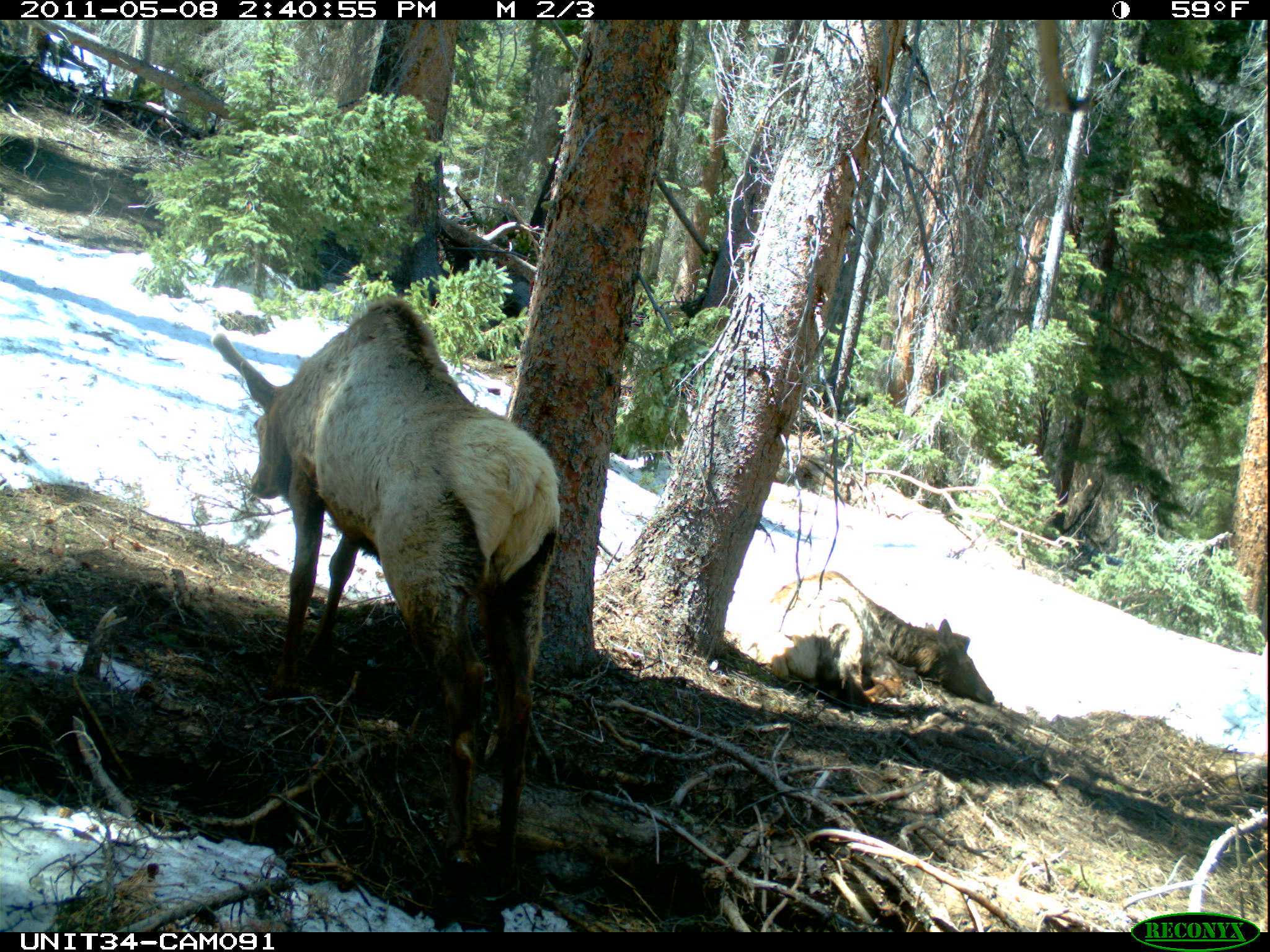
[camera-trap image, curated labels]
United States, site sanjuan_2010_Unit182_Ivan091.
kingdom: Animalia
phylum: Chordata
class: Mammalia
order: Artiodactyla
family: Cervidae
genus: Cervus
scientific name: Cervus elaphus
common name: red deer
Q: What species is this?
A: Cervus elaphus (red deer).